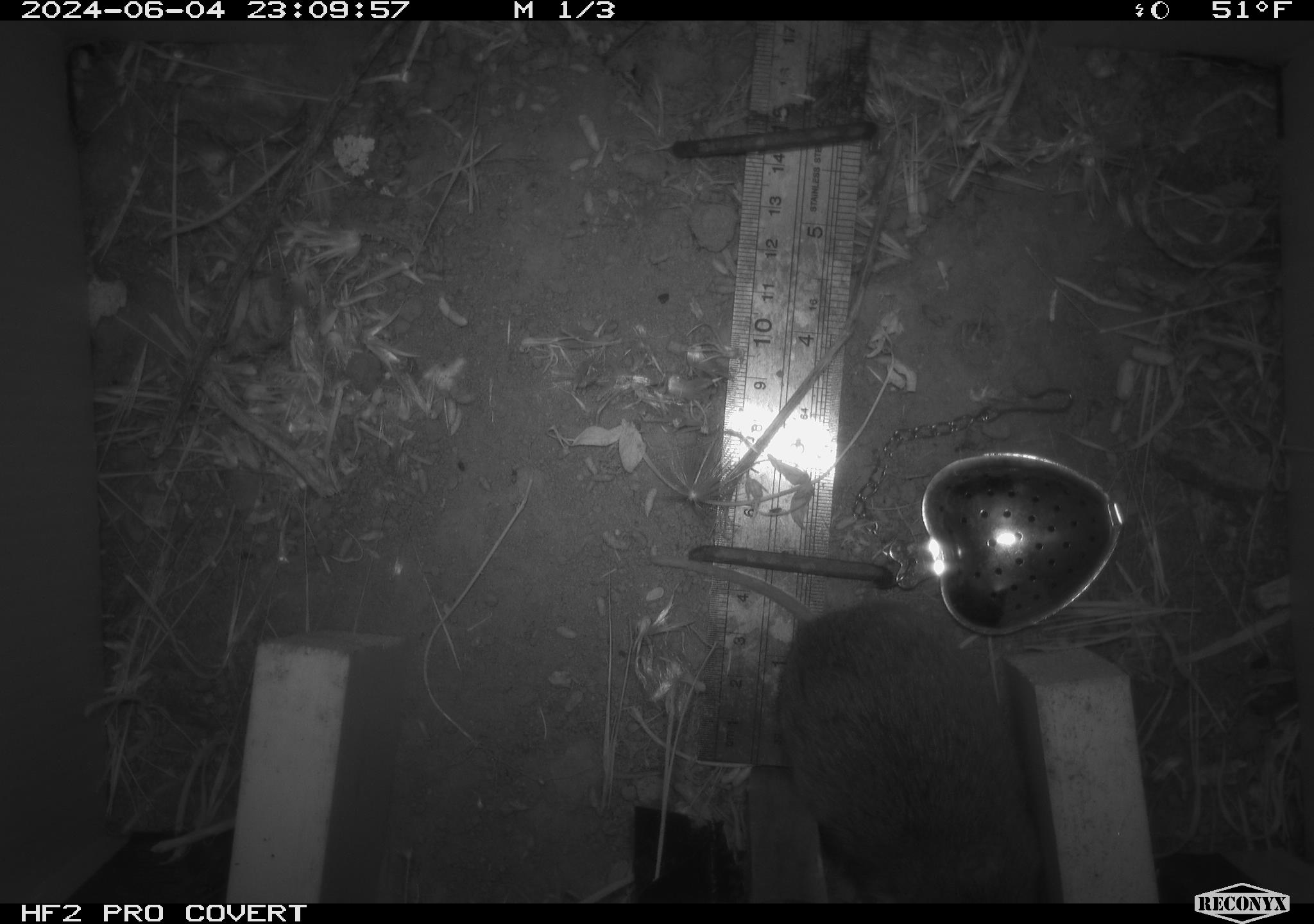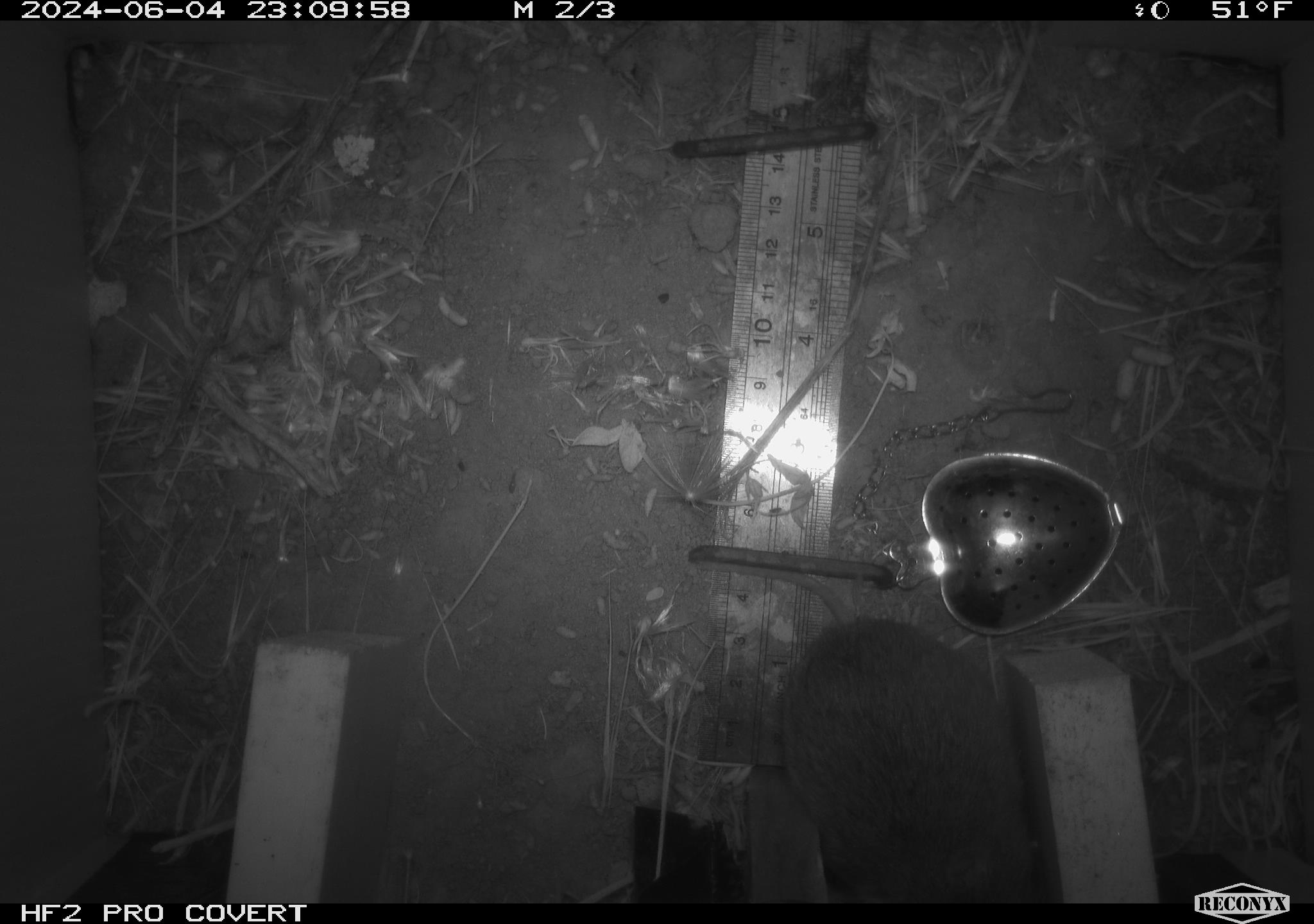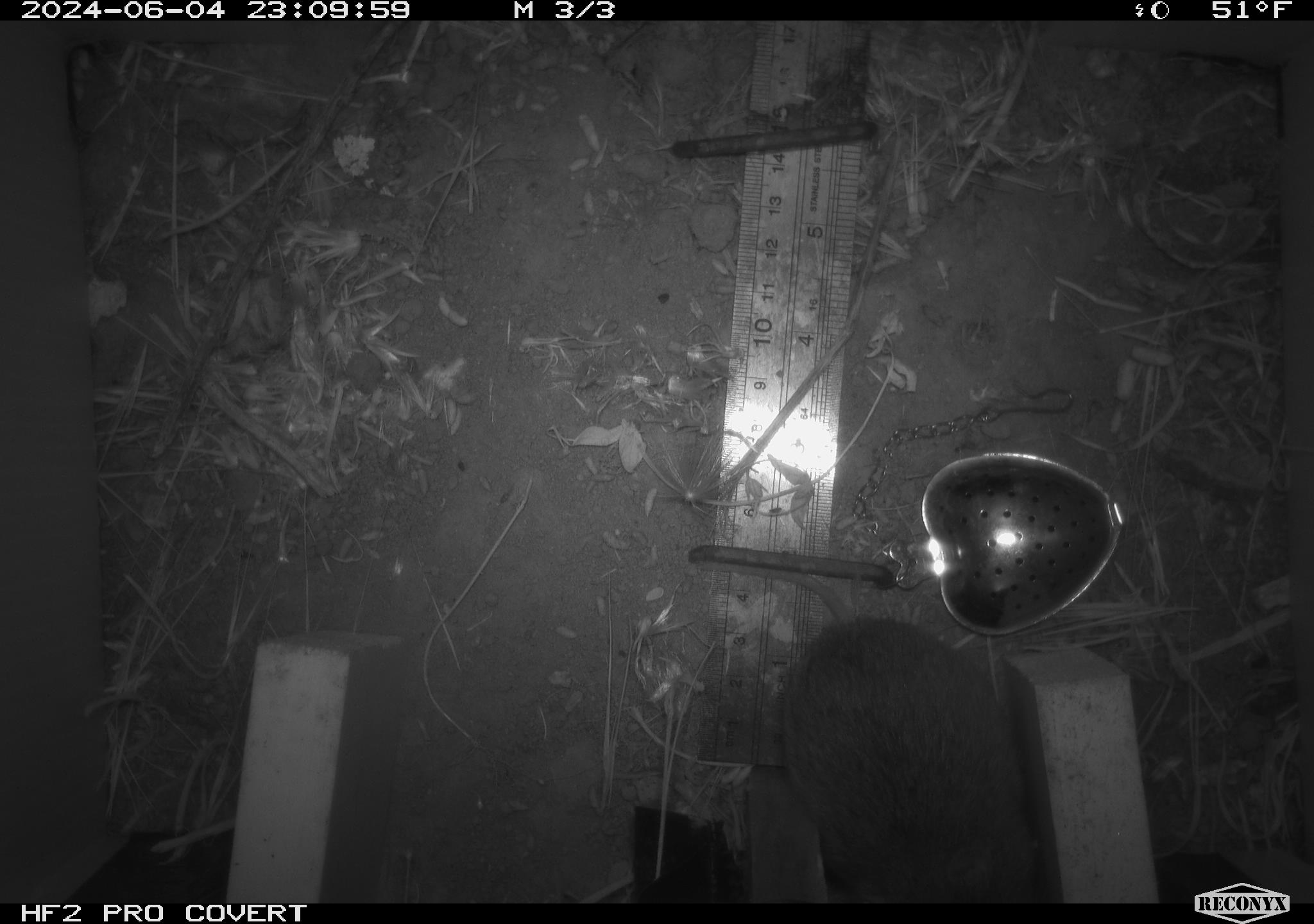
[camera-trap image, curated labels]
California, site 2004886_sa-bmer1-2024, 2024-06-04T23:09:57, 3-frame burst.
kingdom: Animalia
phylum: Chordata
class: Mammalia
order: Rodentia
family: Cricetidae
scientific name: Arvicolinae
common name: voles, lemmings, and muskrats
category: arvicolinae subfamily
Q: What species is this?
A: Arvicolinae subfamily (voles, lemmings, and muskrats) (Arvicolinae).